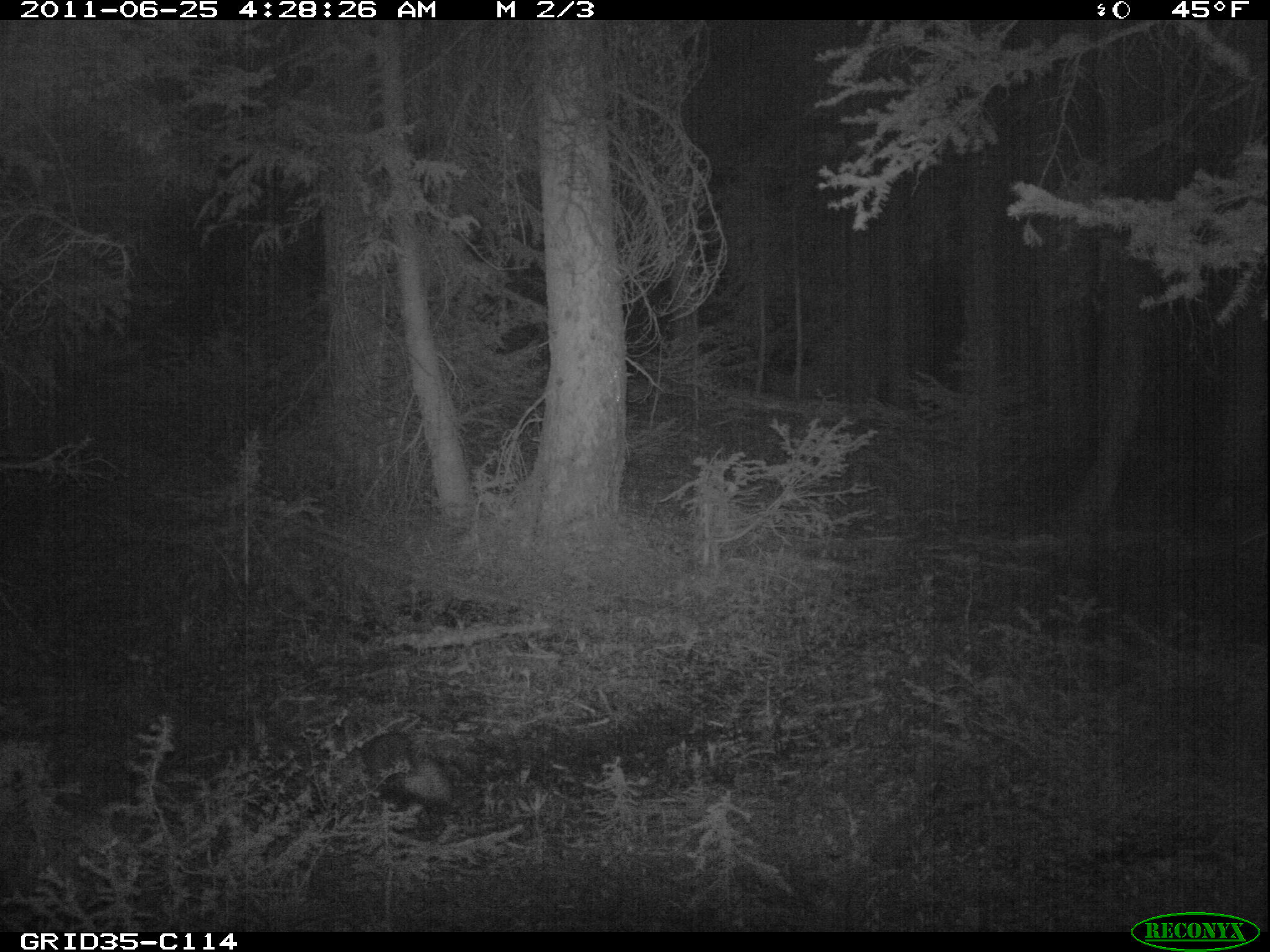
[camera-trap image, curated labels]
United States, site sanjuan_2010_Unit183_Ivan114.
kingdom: Animalia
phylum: Chordata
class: Mammalia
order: Lagomorpha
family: Leporidae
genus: Lepus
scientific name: Lepus americanus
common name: snowshoe hare